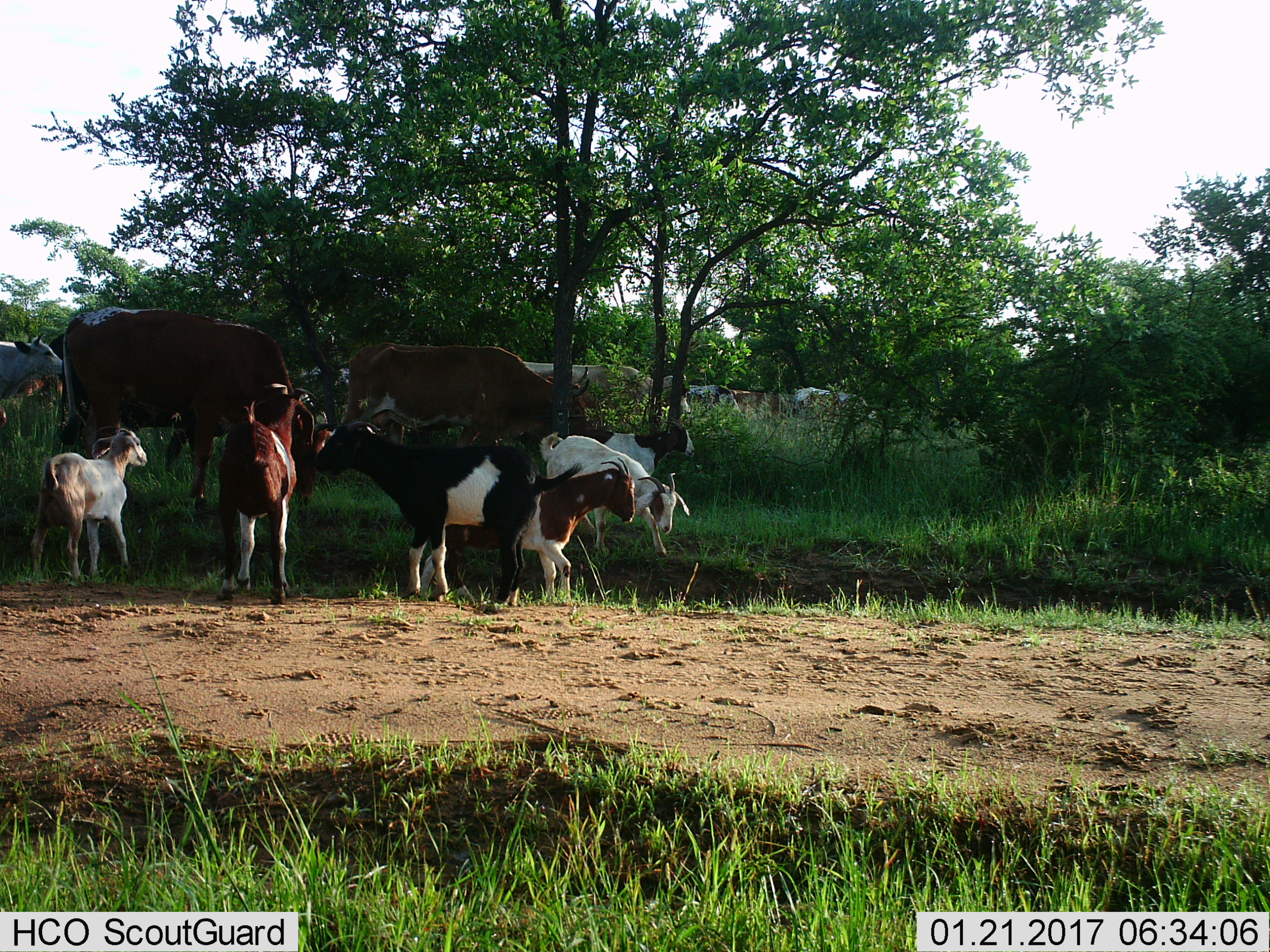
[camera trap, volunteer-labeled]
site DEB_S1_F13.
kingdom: Animalia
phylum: Chordata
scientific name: Vertebrata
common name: domestic animal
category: domesticanimal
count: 11-50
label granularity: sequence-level